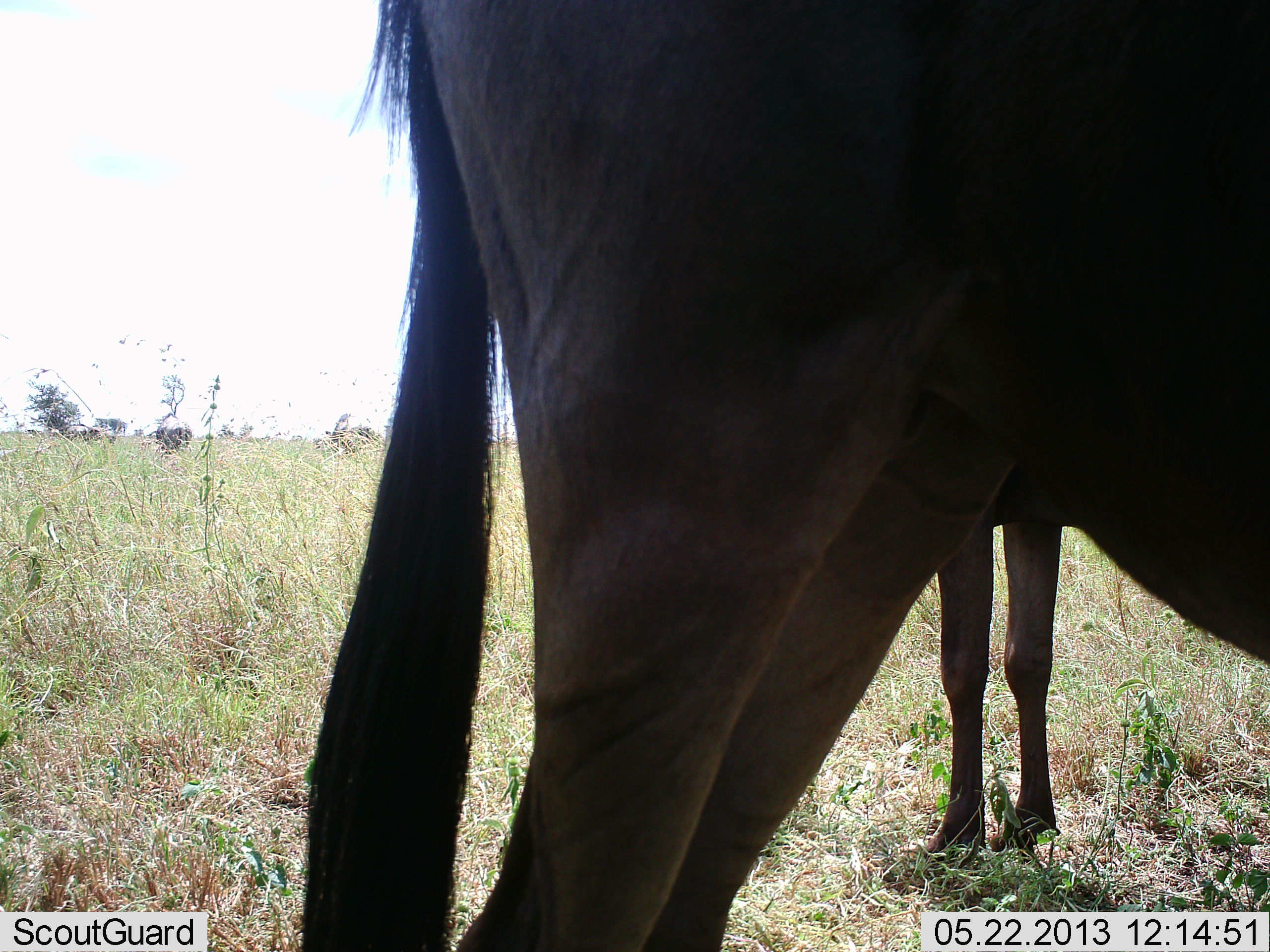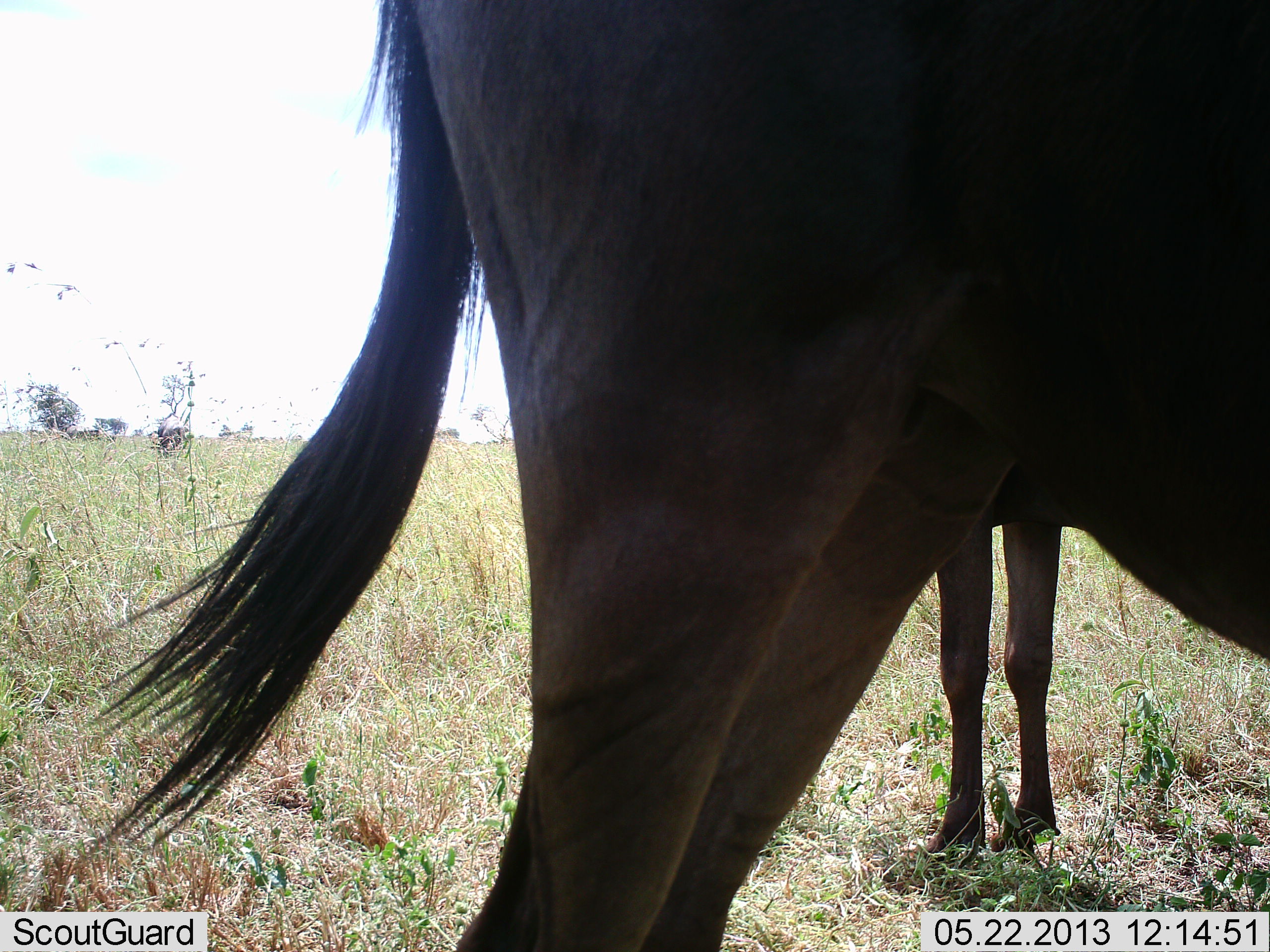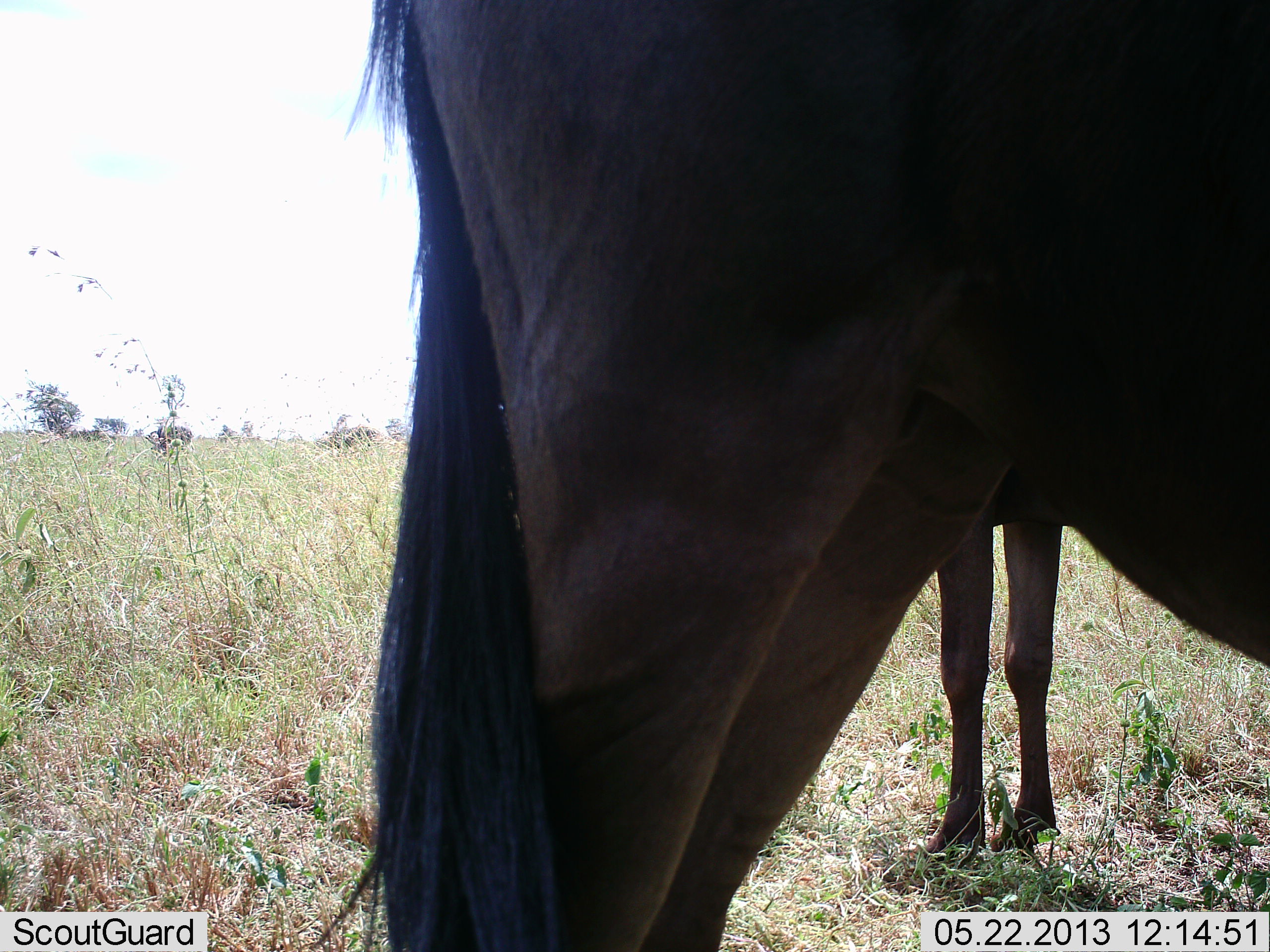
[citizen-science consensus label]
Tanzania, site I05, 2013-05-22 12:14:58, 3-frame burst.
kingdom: Animalia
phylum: Chordata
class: Mammalia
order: Artiodactyla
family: Bovidae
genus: Connochaetes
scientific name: Connochaetes taurinus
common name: blue wildebeest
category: wildebeest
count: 2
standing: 100%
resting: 0%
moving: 0%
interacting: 0%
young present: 7%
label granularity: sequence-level